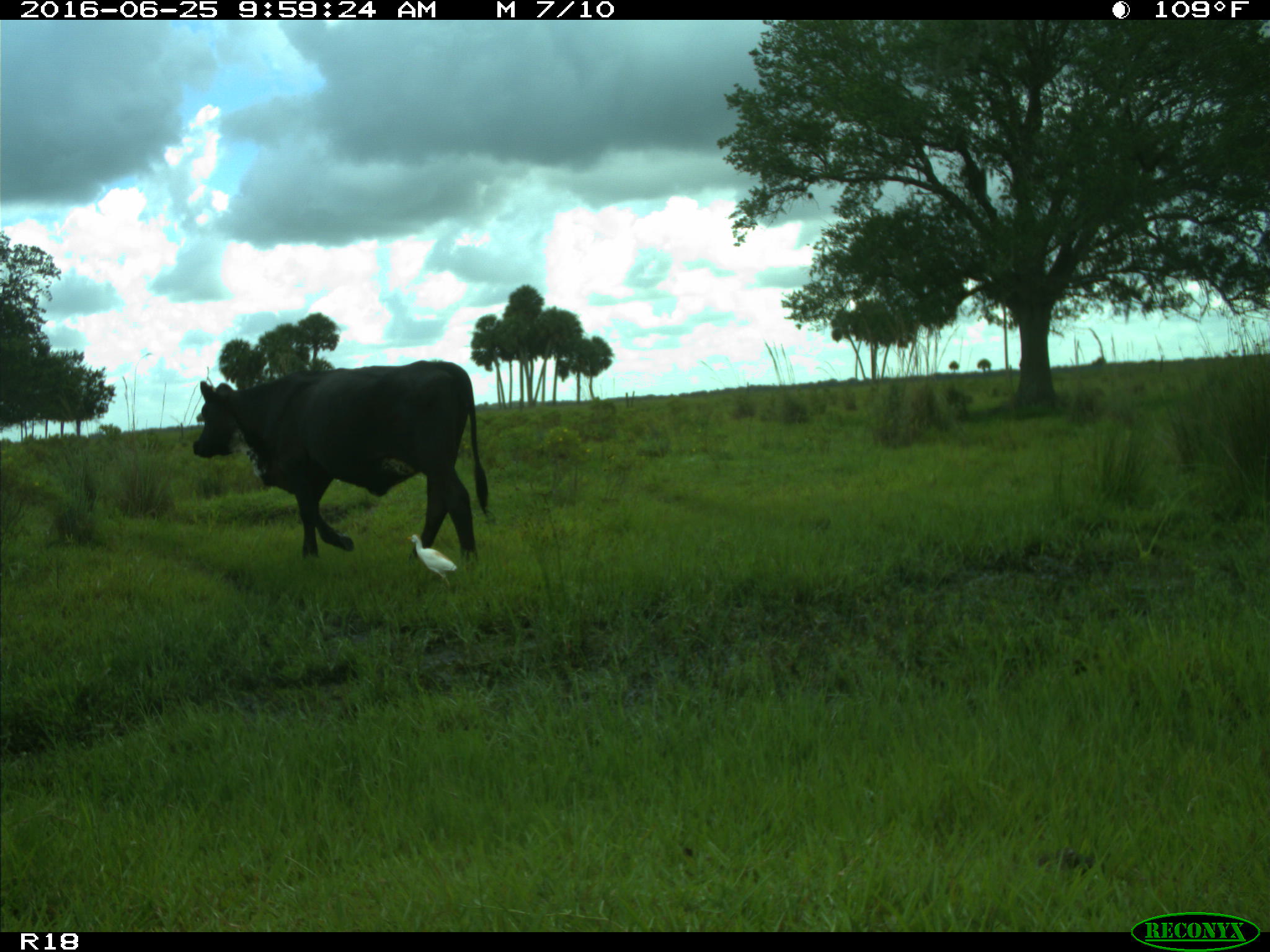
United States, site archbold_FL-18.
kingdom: Animalia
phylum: Chordata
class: Mammalia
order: Artiodactyla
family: Bovidae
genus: Bos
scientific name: Bos taurus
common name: domestic cow